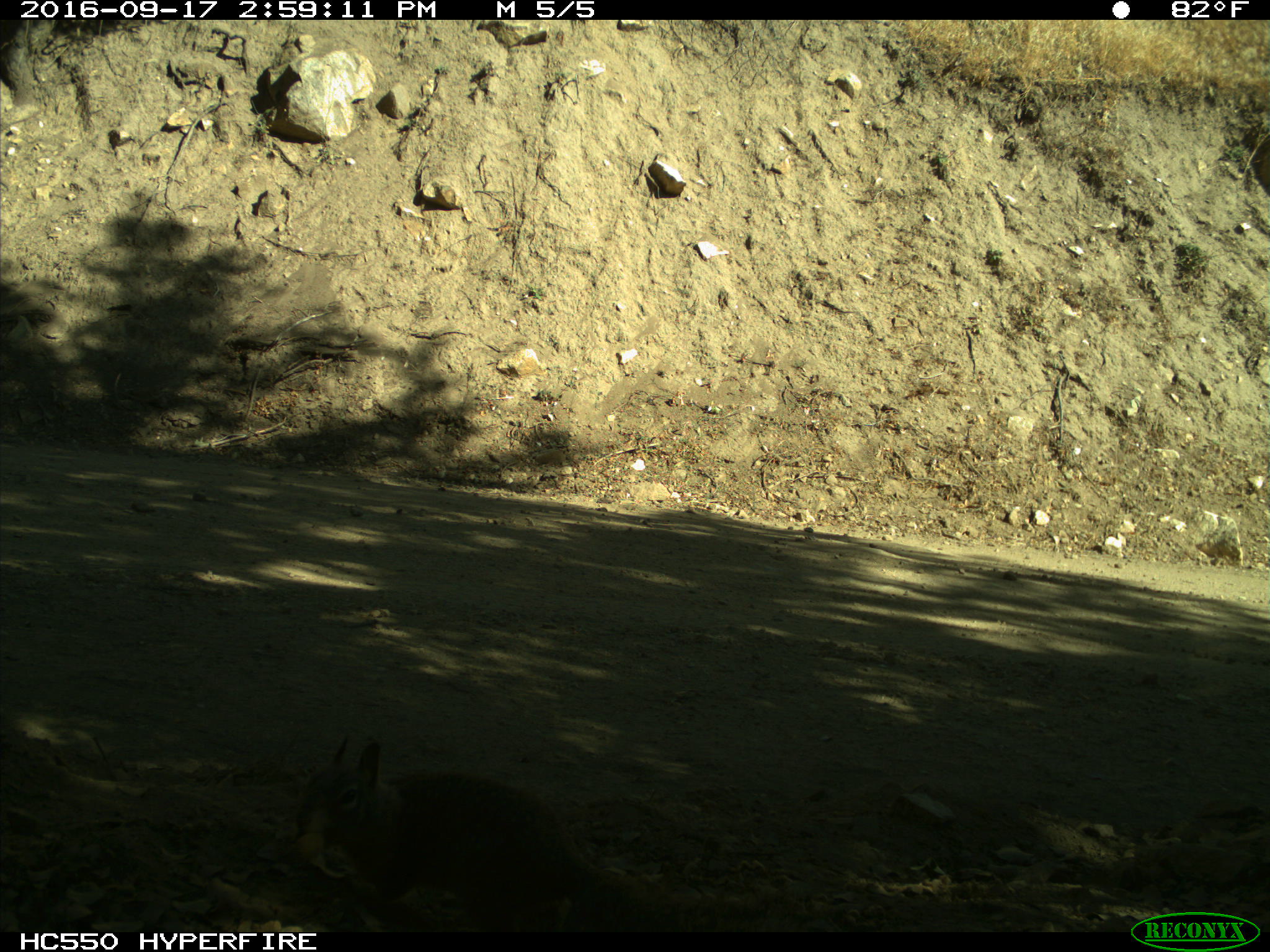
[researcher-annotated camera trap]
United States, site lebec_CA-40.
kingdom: Animalia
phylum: Chordata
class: Mammalia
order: Rodentia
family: Sciuridae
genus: Otospermophilus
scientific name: Otospermophilus beecheyi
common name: california ground squirrel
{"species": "Otospermophilus beecheyi (california ground squirrel)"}